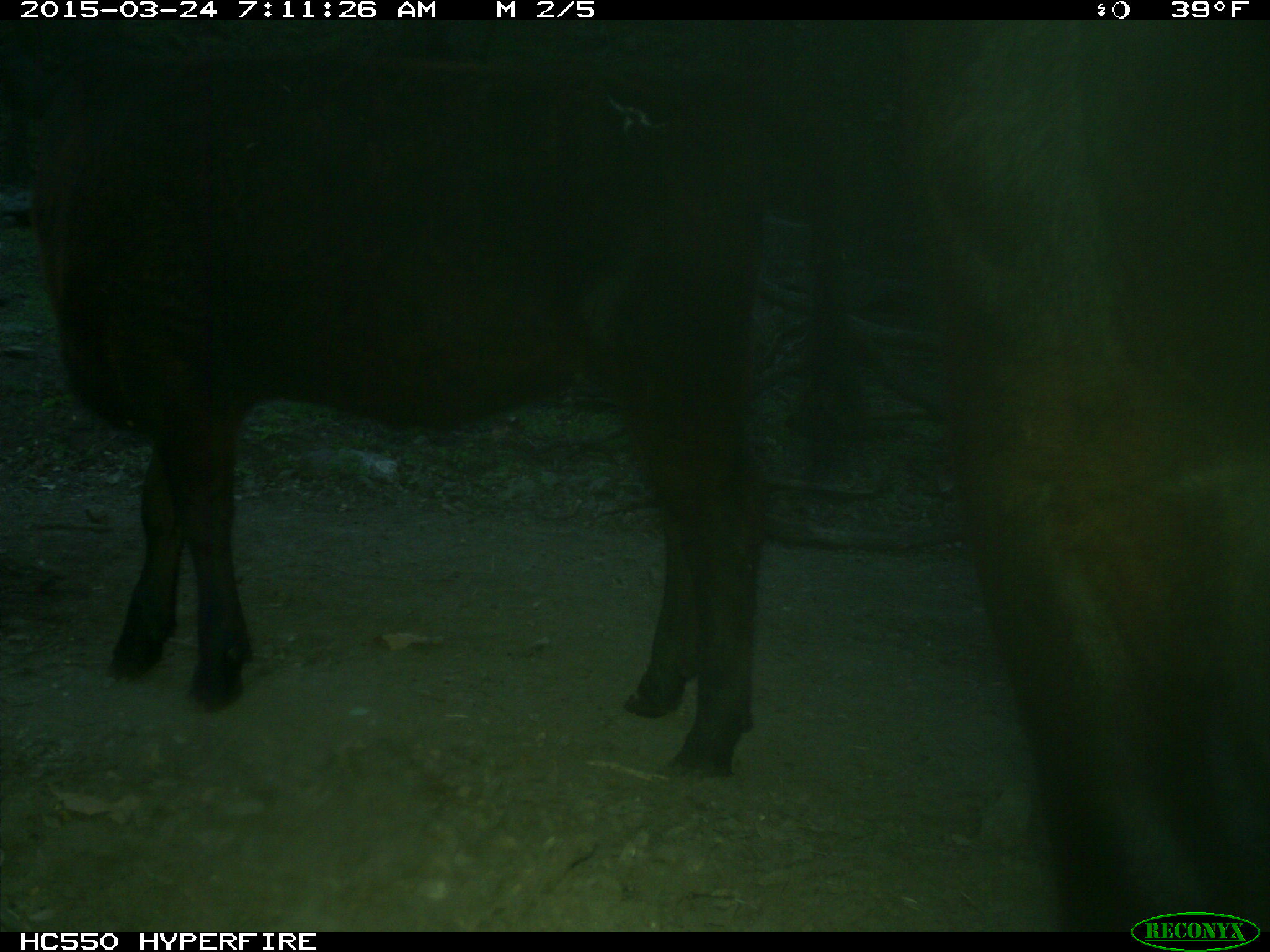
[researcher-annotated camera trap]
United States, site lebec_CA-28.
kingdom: Animalia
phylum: Chordata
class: Mammalia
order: Artiodactyla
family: Bovidae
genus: Bos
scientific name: Bos taurus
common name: domestic cow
Bos taurus (domestic cow).